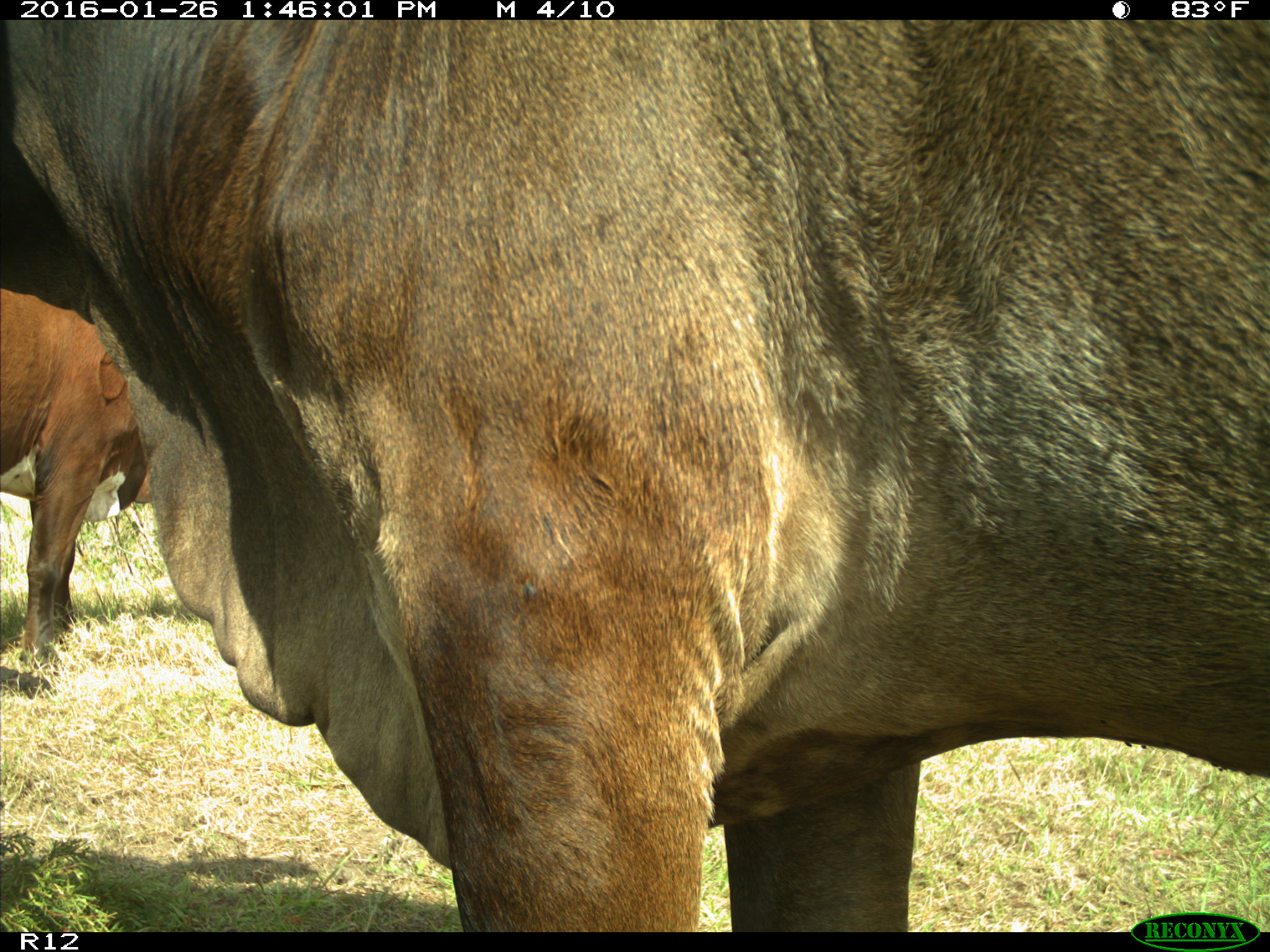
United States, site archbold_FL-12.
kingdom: Animalia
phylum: Chordata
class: Mammalia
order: Artiodactyla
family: Bovidae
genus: Bos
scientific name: Bos taurus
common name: domestic cow